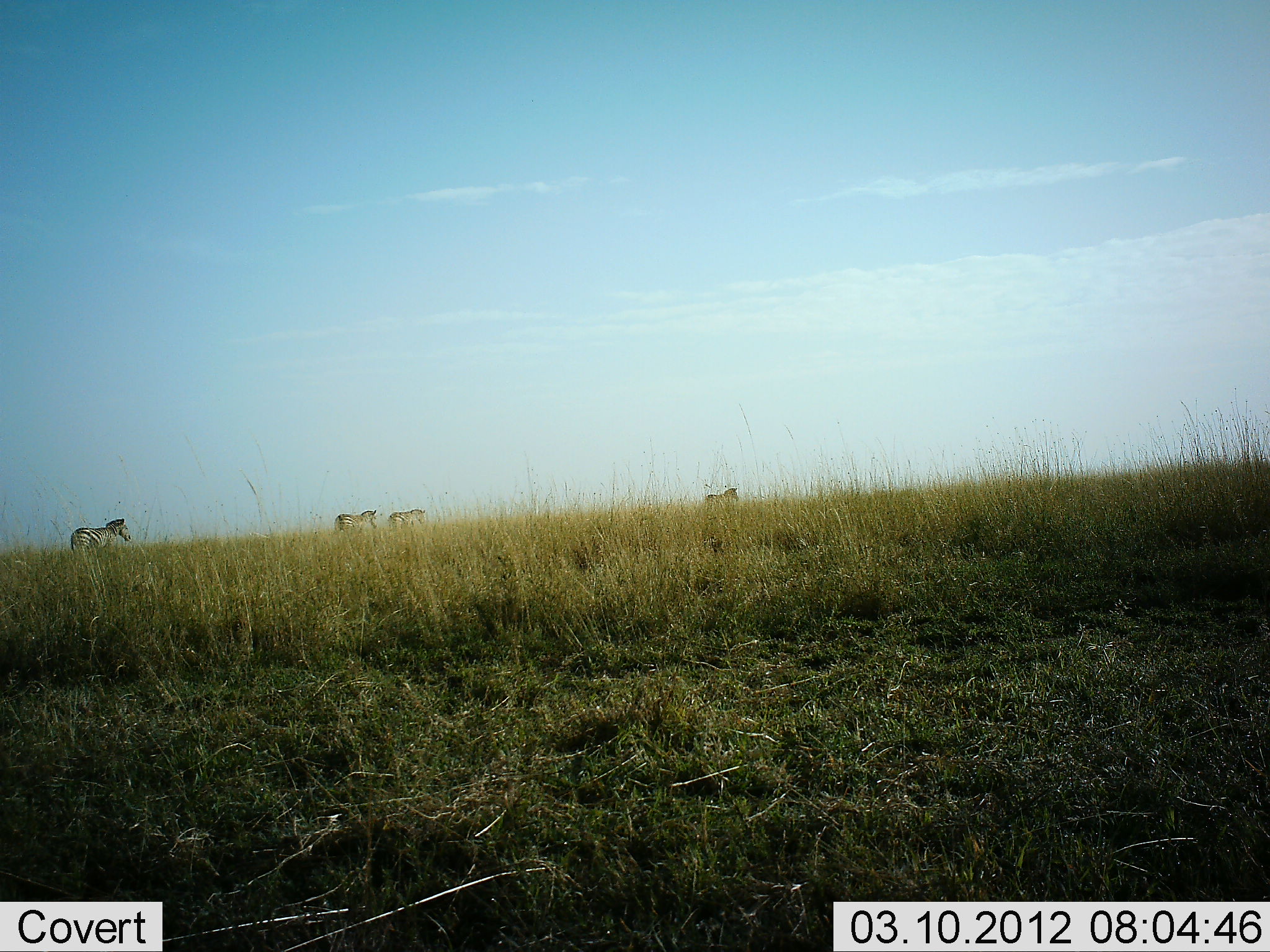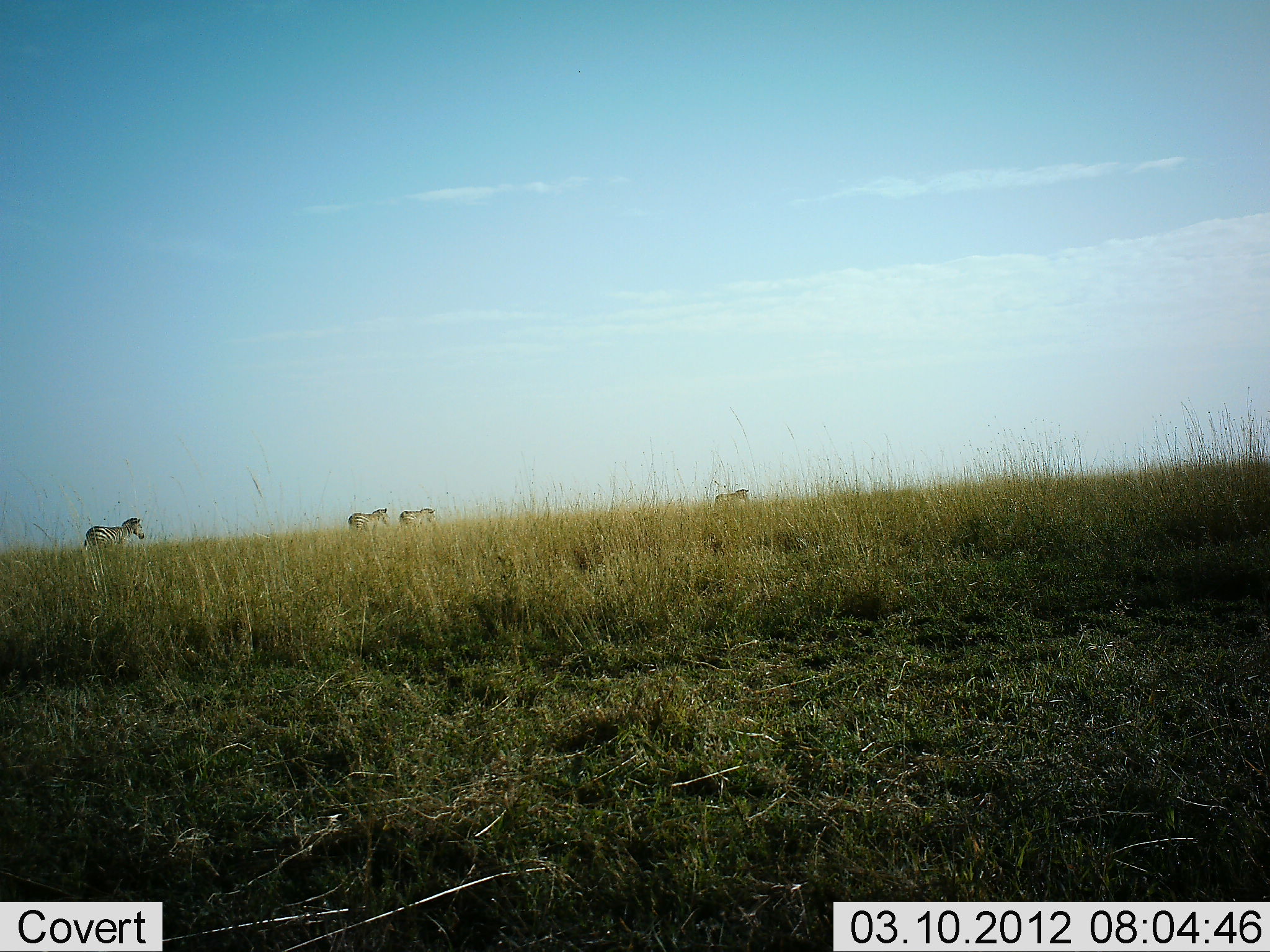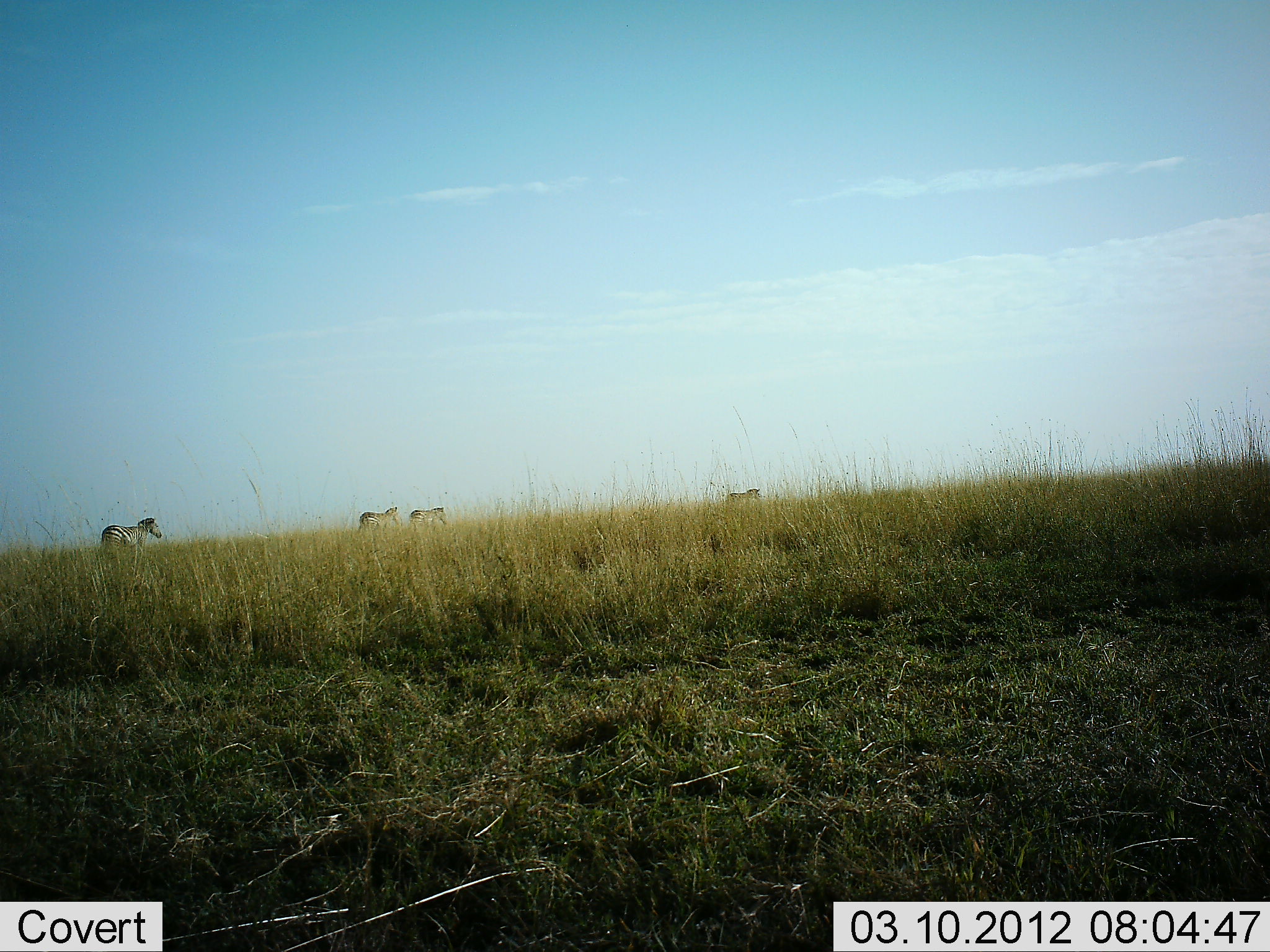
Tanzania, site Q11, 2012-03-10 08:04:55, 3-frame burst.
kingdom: Animalia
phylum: Chordata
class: Mammalia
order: Perissodactyla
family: Equidae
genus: Equus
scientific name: Equus quagga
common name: plains zebra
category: zebra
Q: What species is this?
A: Zebra (plains zebra) (Equus quagga).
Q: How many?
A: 4.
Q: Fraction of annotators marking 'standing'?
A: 4%.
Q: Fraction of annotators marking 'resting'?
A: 0%.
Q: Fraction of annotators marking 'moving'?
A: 96%.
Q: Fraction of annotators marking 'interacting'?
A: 0%.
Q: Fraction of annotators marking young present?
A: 0%.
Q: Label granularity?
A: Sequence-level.